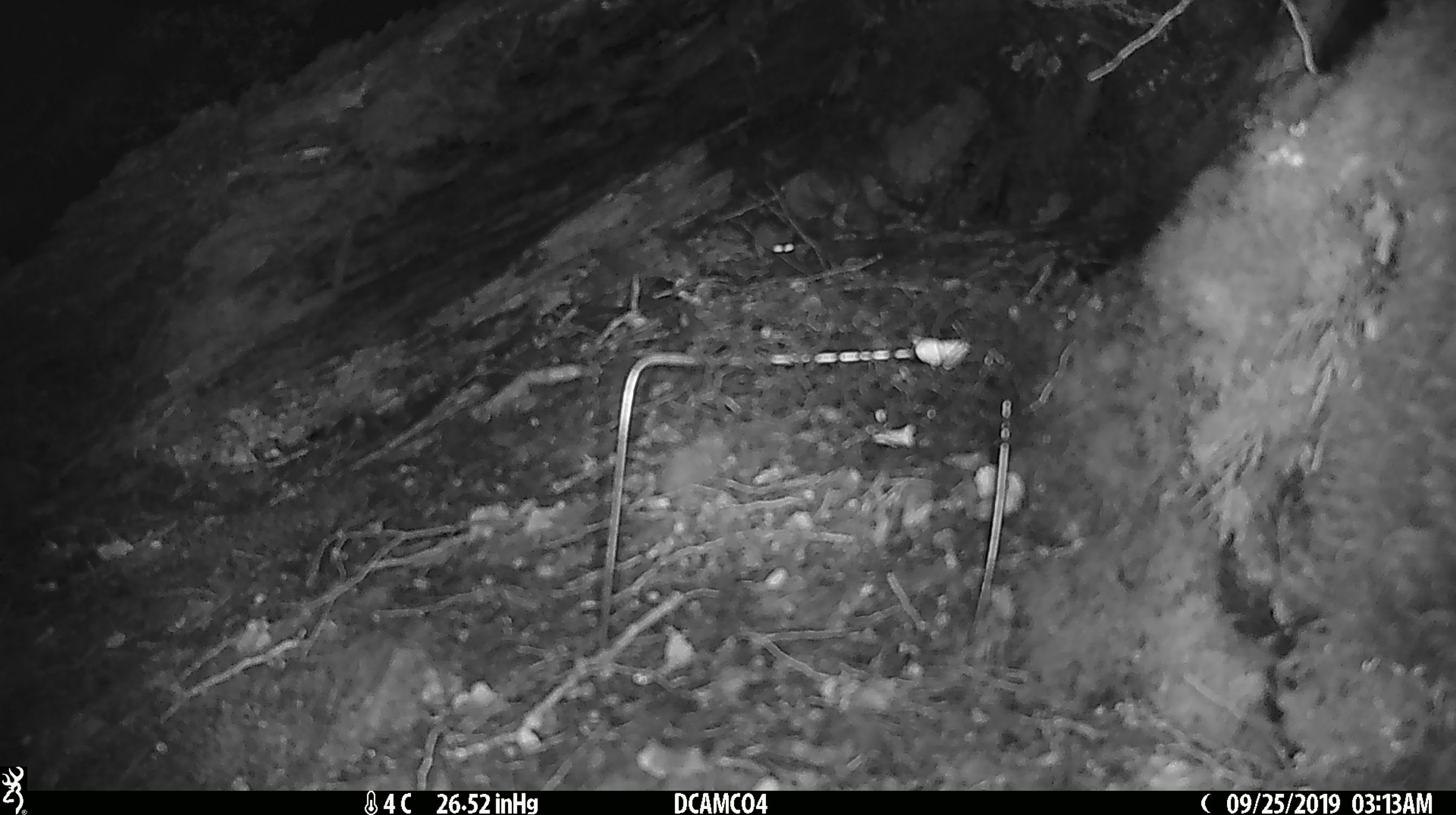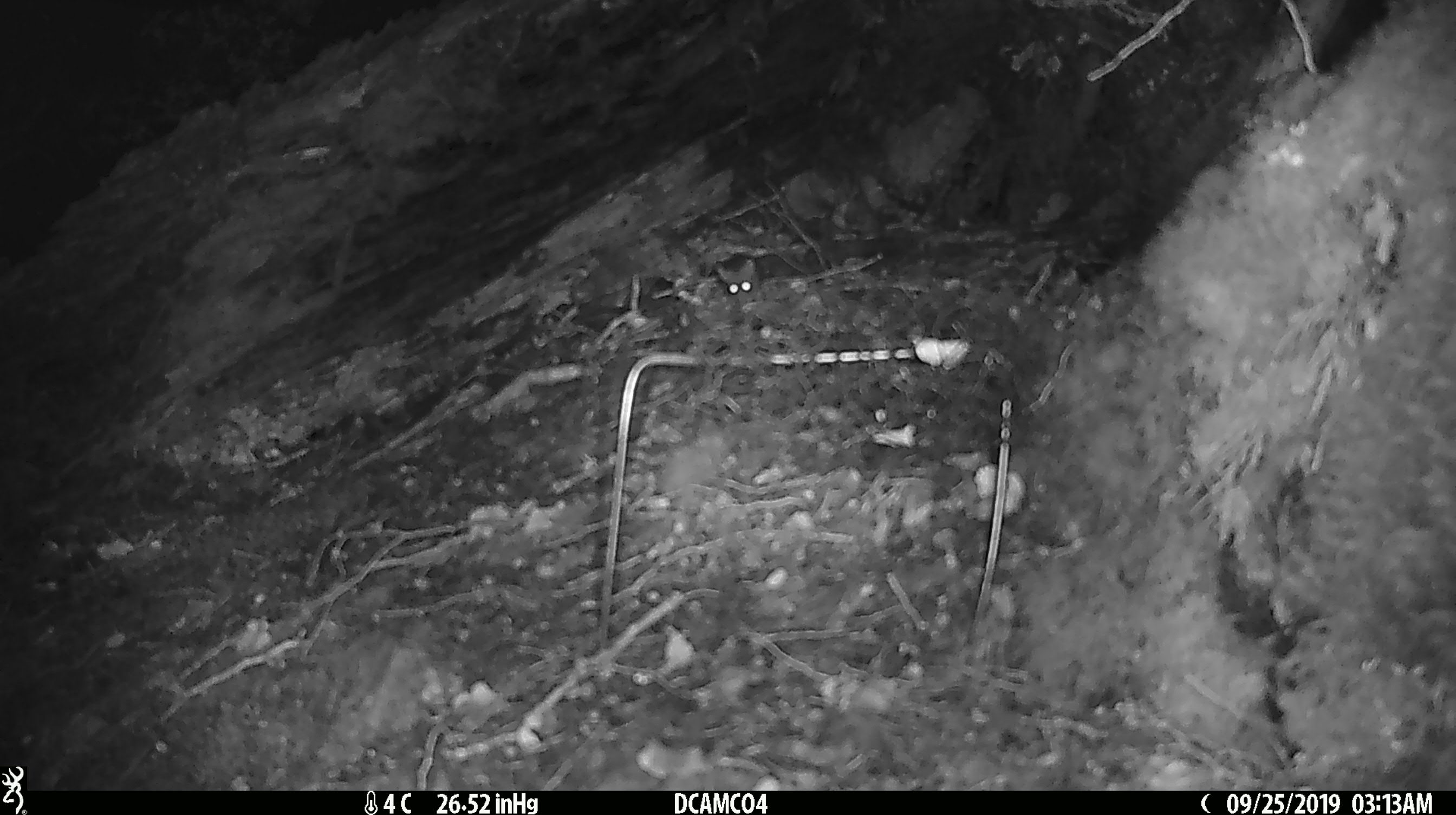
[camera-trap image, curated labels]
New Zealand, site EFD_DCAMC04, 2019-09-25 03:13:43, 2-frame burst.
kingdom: Animalia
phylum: Chordata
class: Mammalia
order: Rodentia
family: Muridae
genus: Mus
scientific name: Mus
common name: mouse